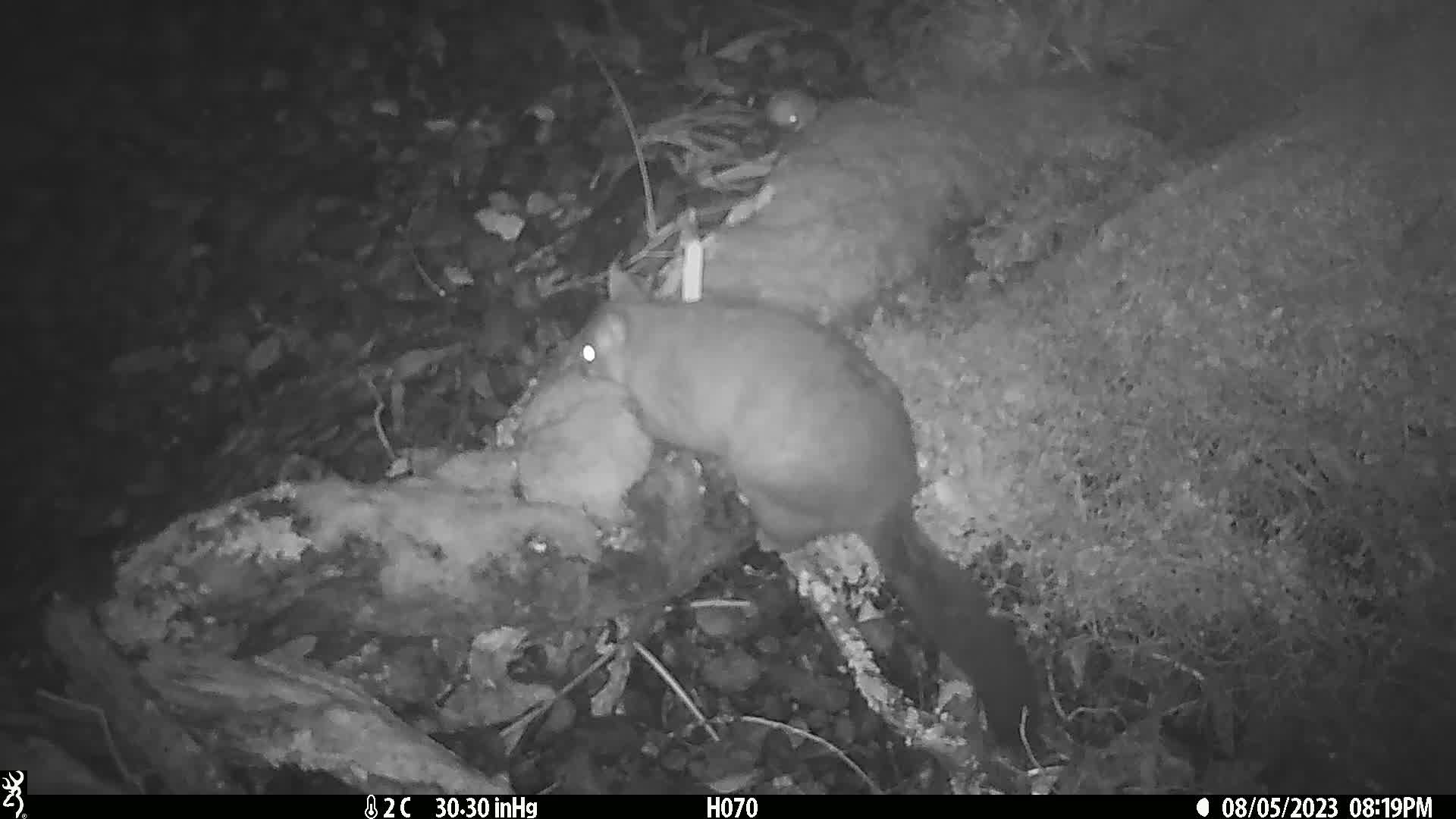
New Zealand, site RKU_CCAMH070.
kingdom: Animalia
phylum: Chordata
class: Mammalia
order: Diprotodontia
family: Phalangeridae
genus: Trichosurus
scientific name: Trichosurus vulpecula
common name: common brushtail possum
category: possum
Possum (common brushtail possum) (Trichosurus vulpecula).